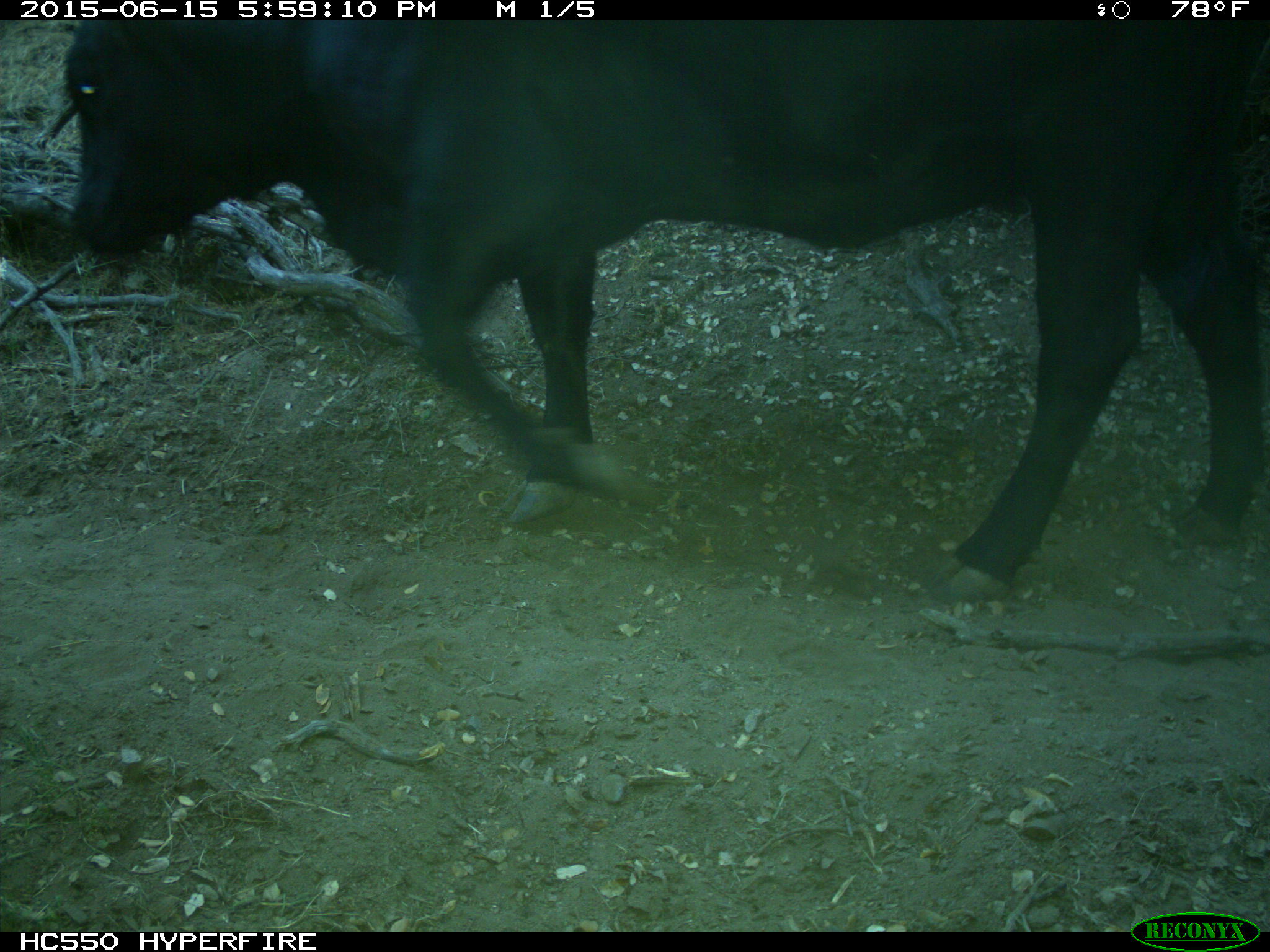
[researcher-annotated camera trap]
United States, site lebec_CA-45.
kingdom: Animalia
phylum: Chordata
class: Mammalia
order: Artiodactyla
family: Bovidae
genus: Bos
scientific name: Bos taurus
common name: domestic cow